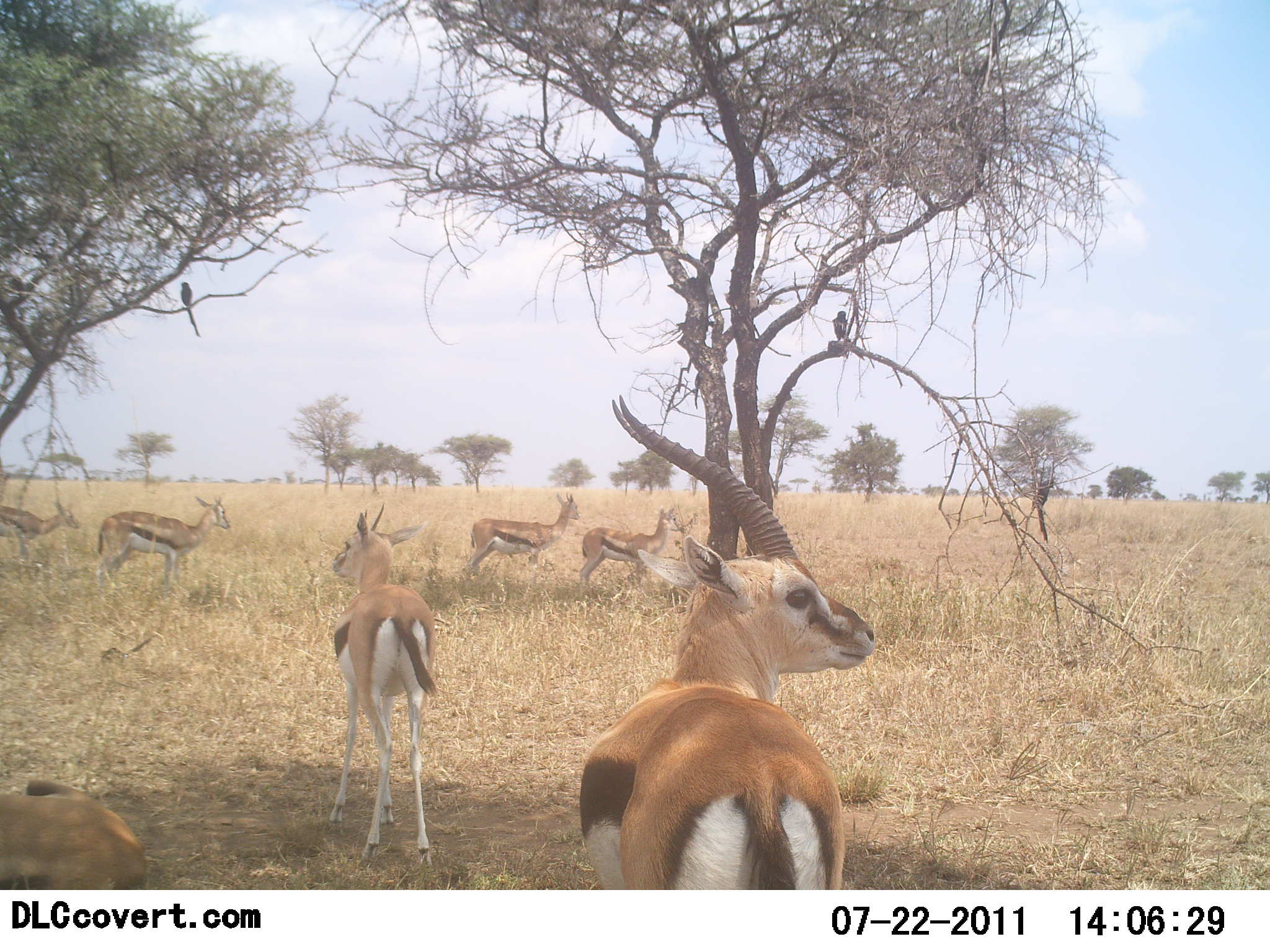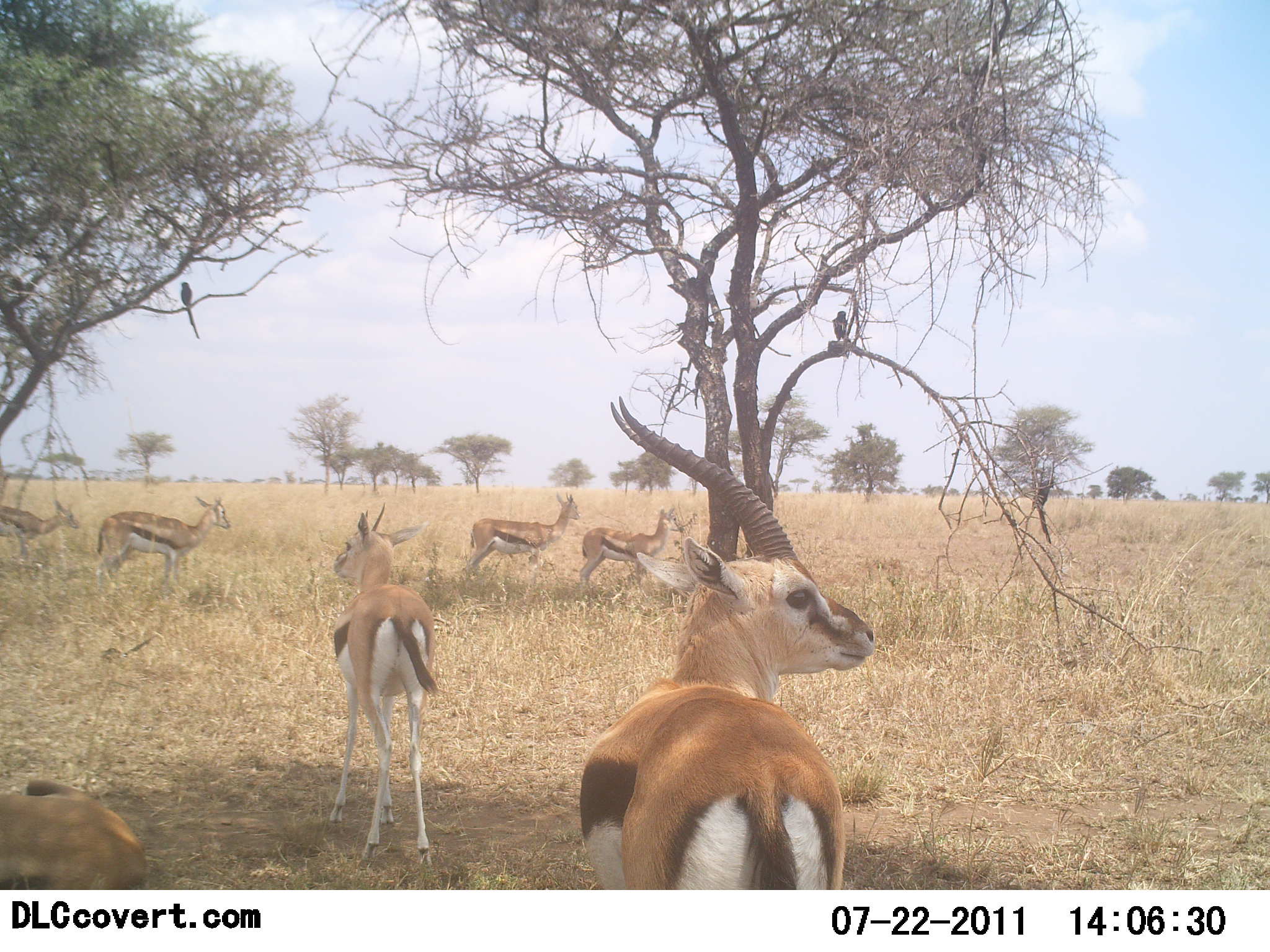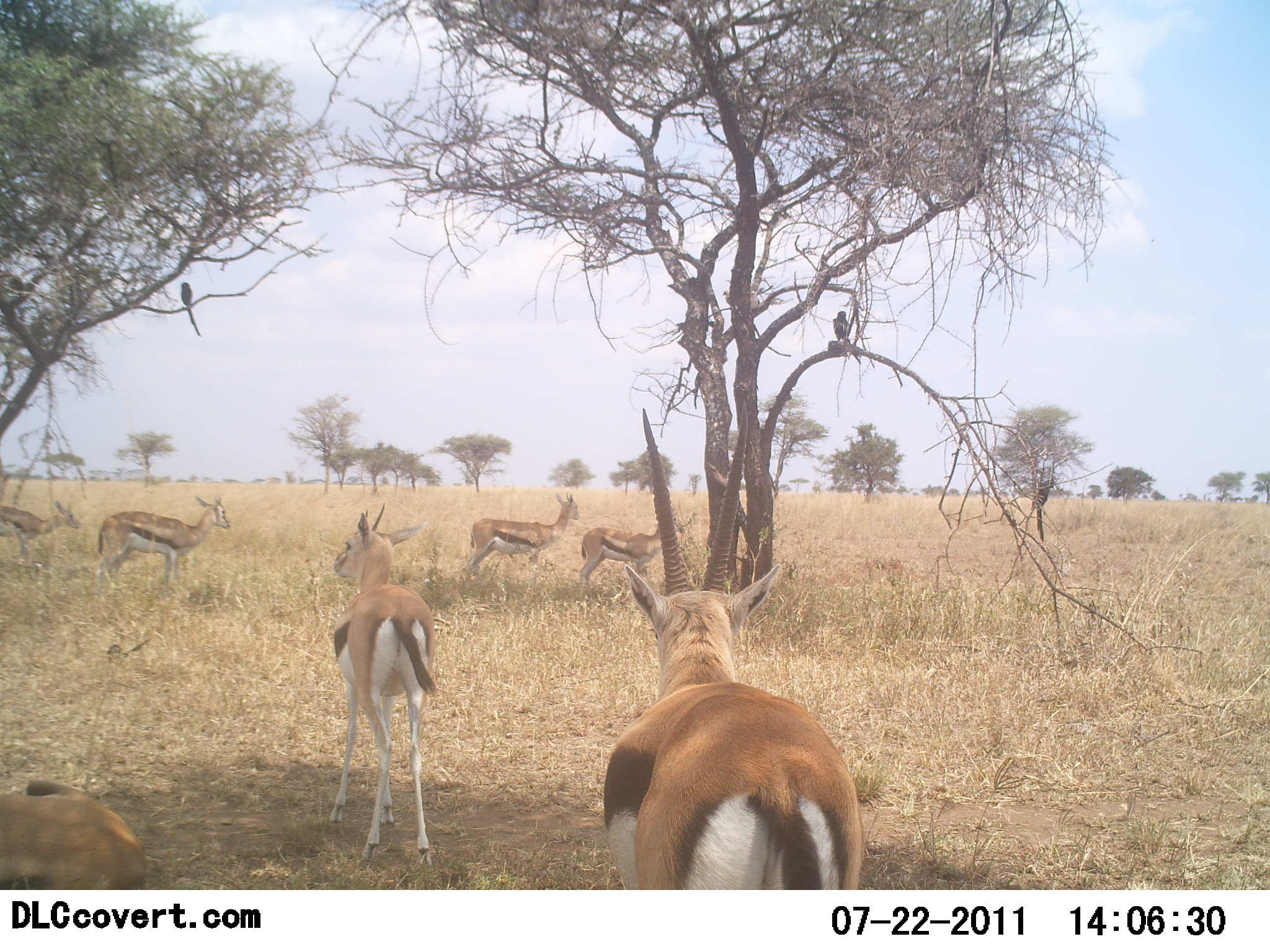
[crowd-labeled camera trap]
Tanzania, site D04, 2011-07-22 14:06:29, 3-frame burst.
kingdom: Animalia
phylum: Chordata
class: Mammalia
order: Artiodactyla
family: Bovidae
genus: Eudorcas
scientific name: Eudorcas thomsonii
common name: thomson's gazelle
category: gazellethomsons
Gazellethomsons (thomson's gazelle) (Eudorcas thomsonii), count 6. Behavior (volunteer vote fractions): standing 88%, resting 12%, moving 6%, interacting 0%. Young present (vote fraction): 0%. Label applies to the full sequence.